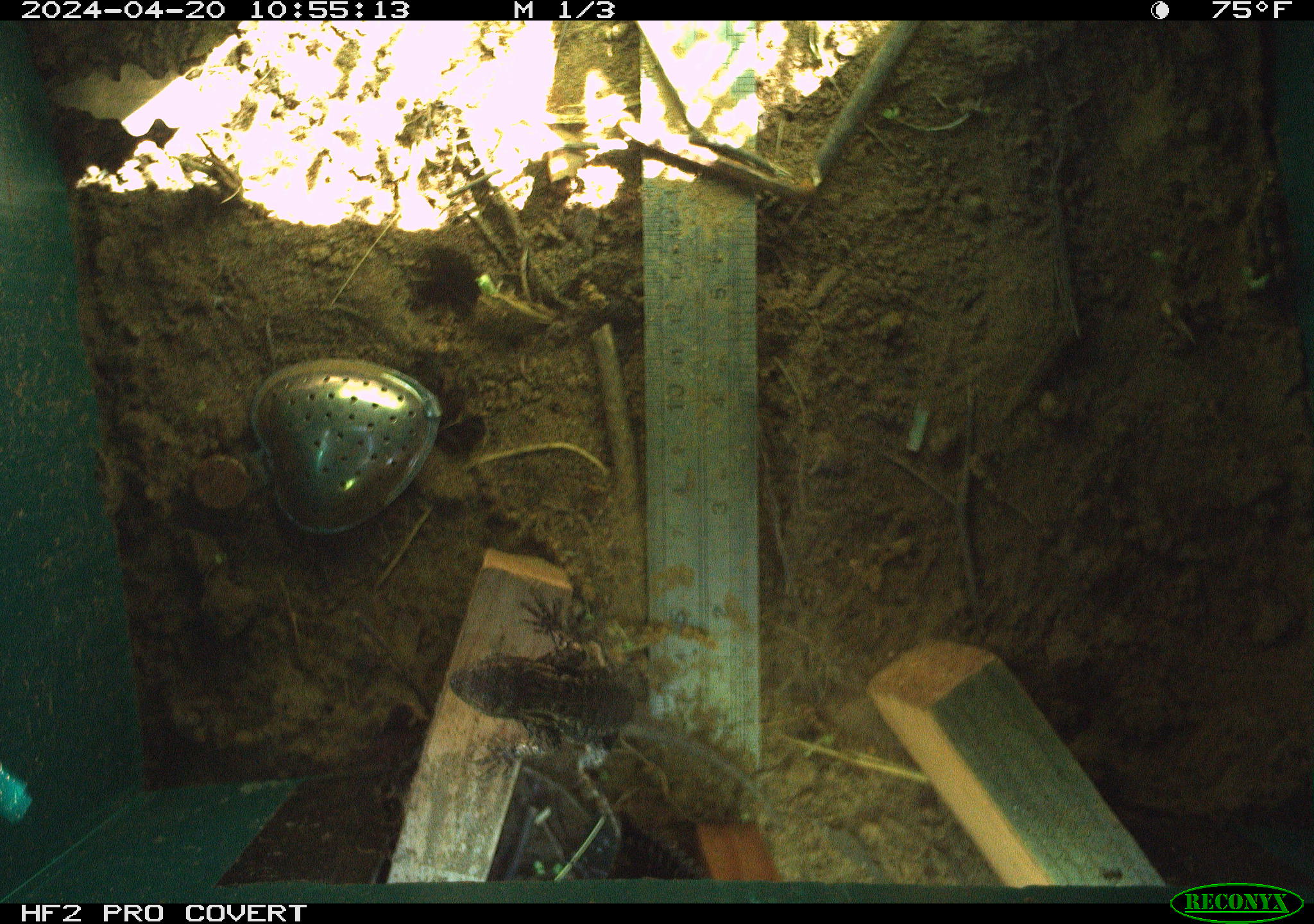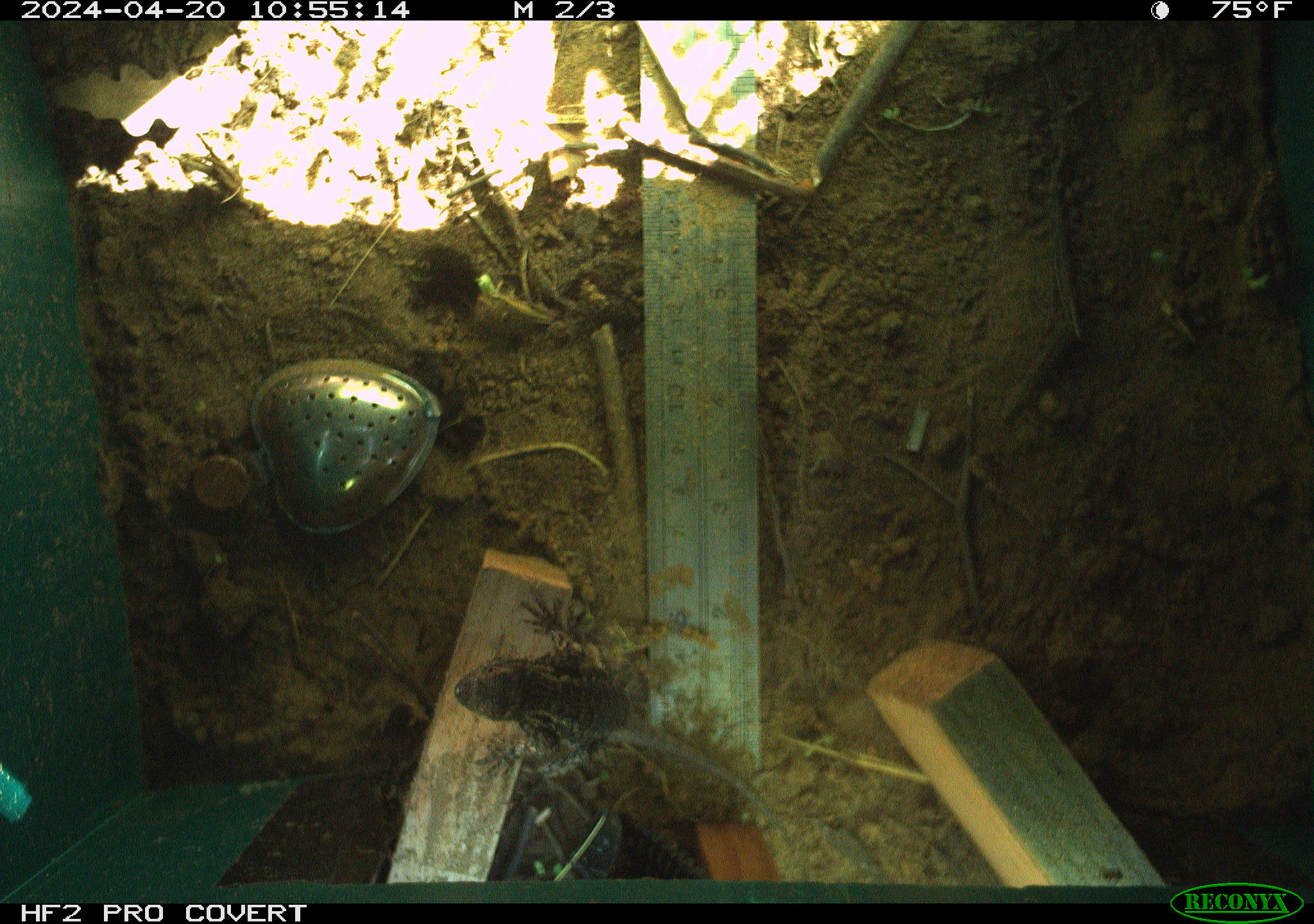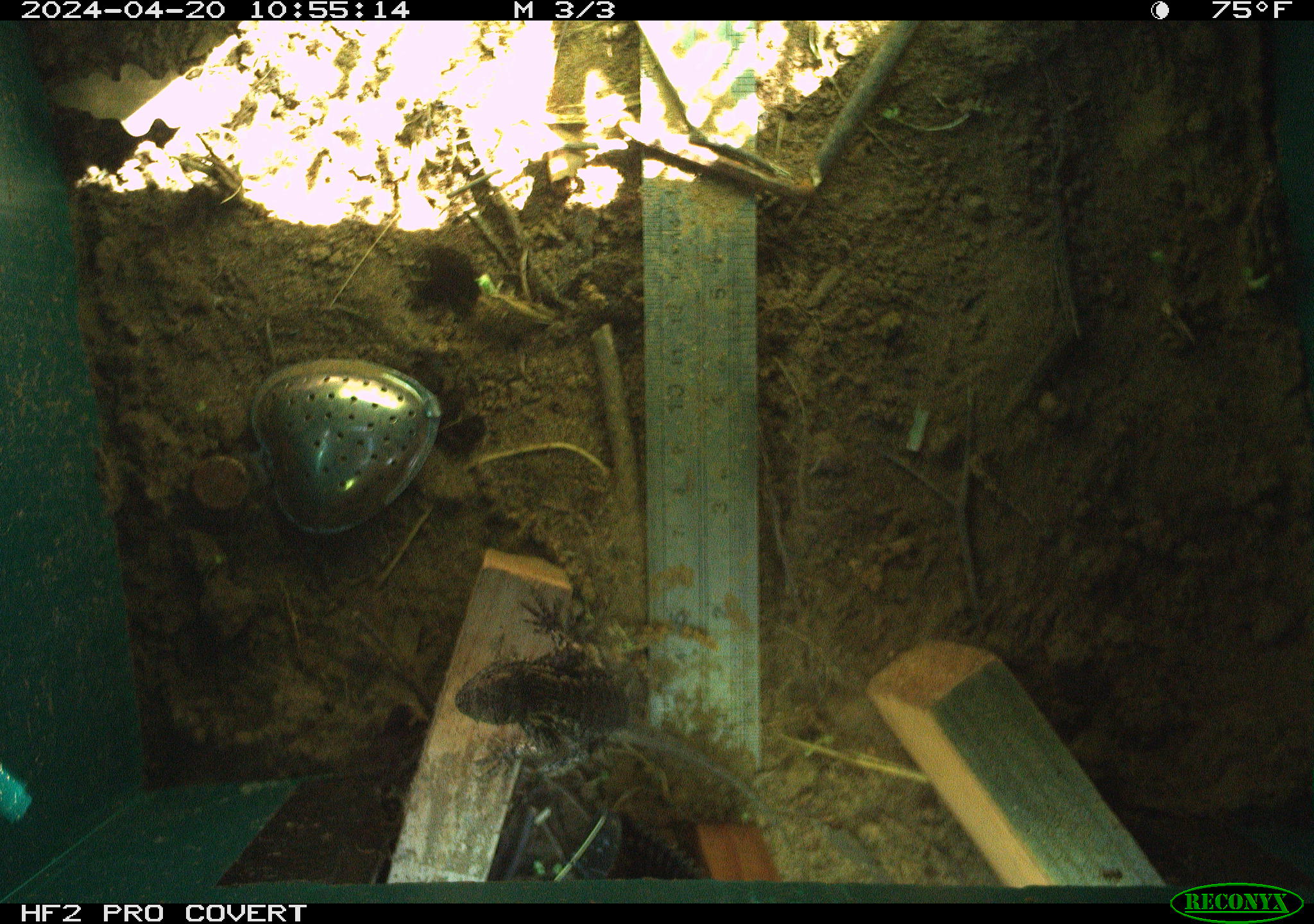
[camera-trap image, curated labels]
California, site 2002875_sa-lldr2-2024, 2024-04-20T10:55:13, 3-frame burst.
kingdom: Animalia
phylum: Chordata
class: Reptilia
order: Squamata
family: Phrynosomatidae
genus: Sceloporus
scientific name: Sceloporus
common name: spiny lizards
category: sceloporus species